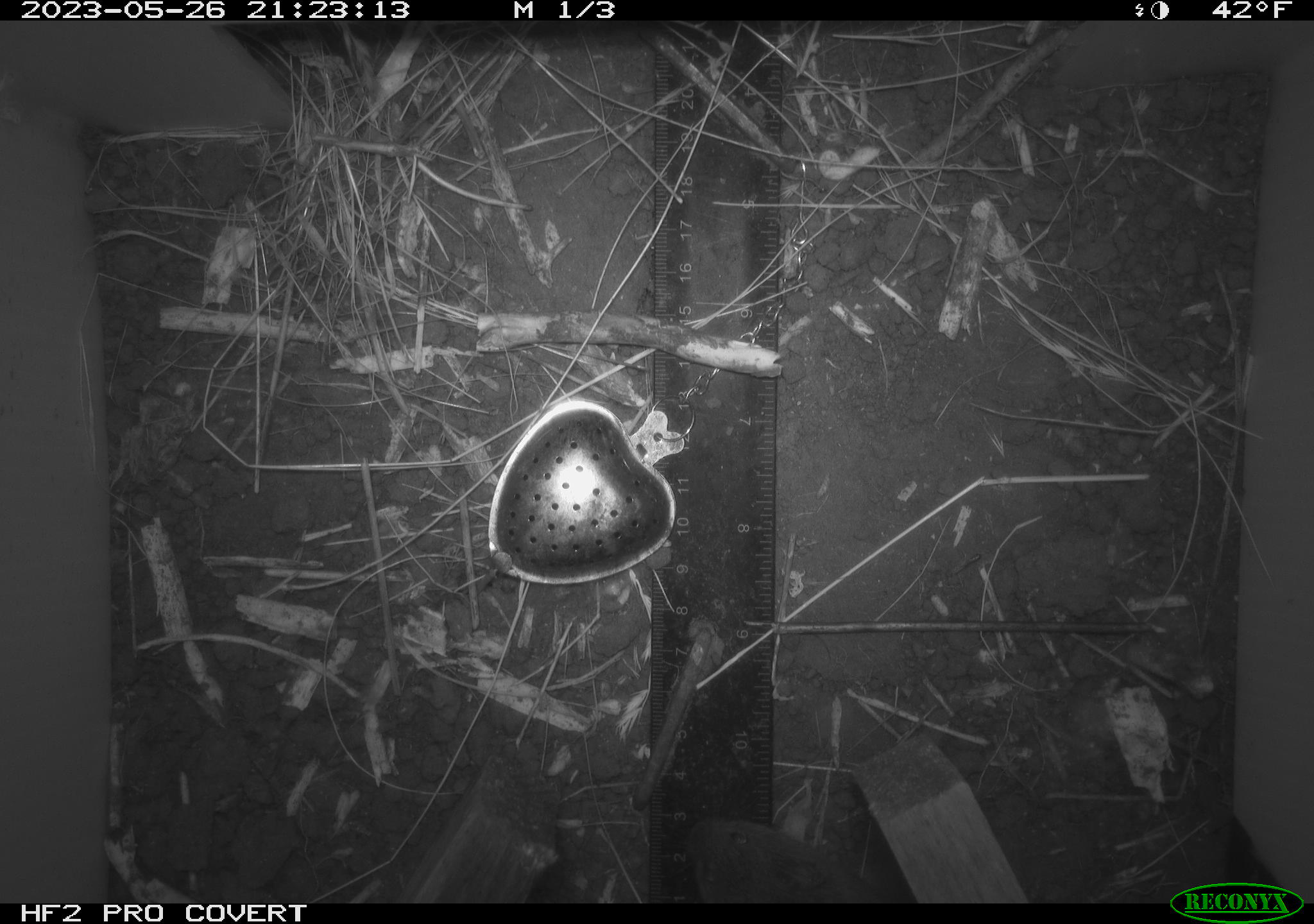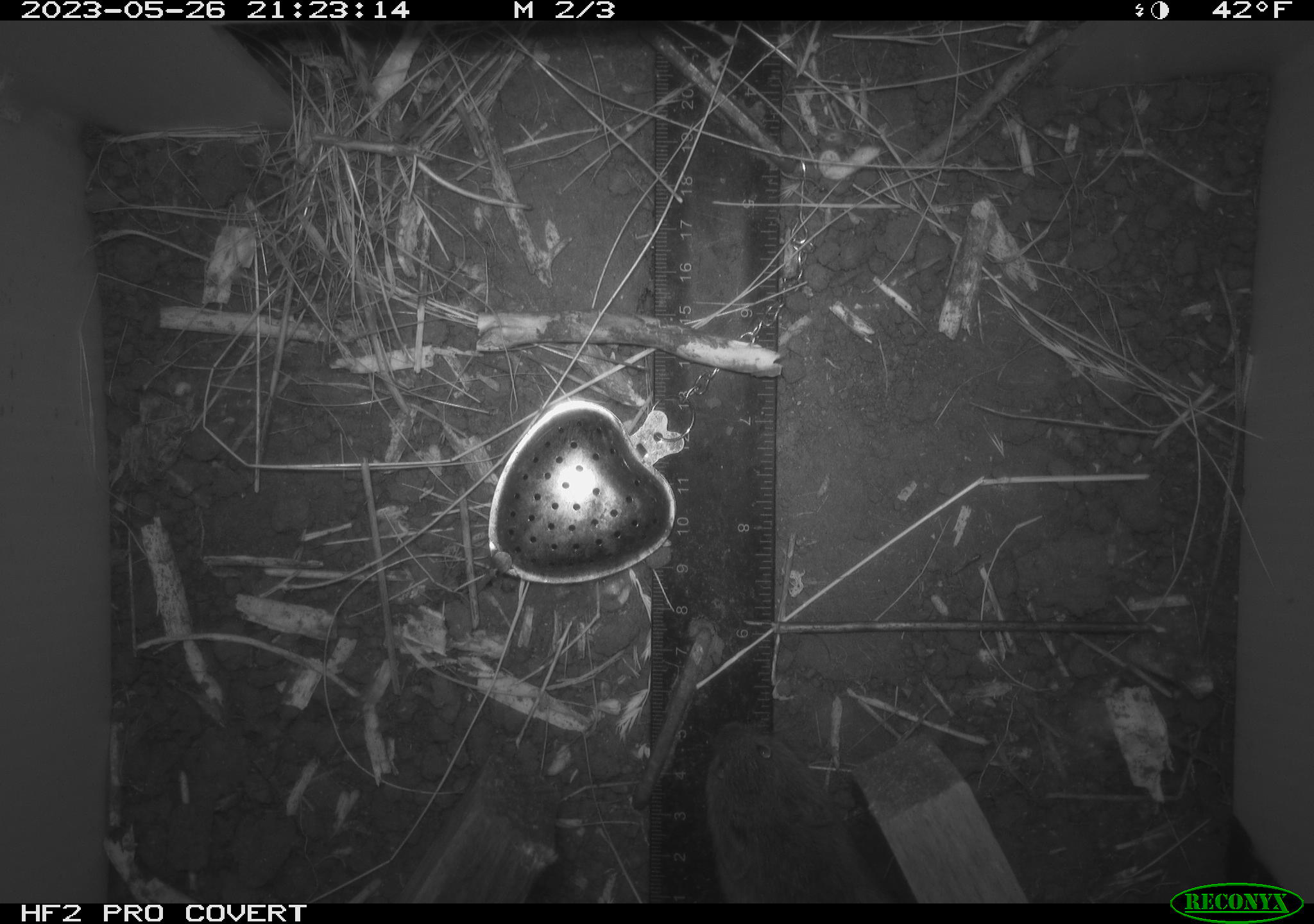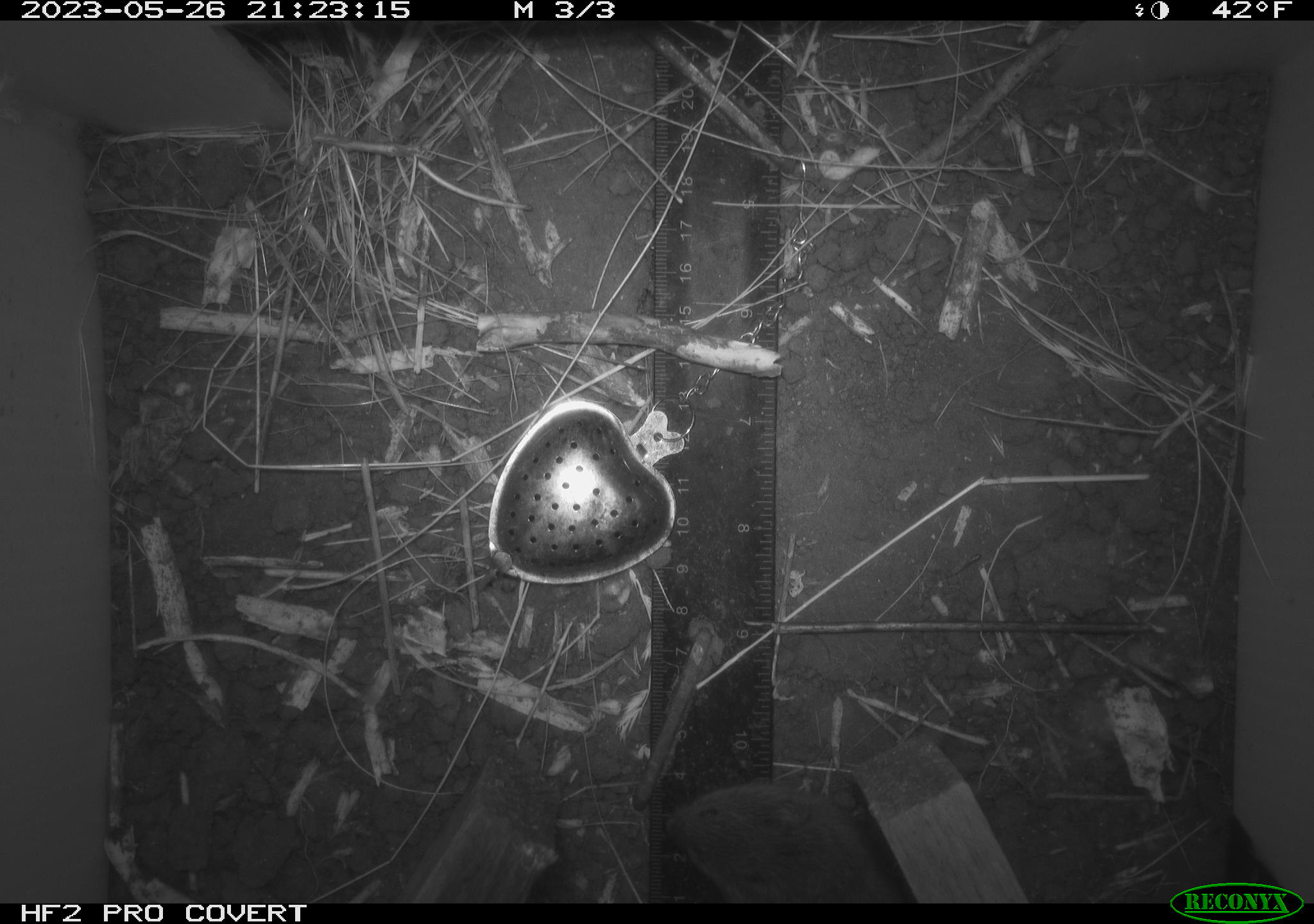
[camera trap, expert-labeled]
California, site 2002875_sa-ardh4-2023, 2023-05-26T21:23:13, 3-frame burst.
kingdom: Animalia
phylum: Chordata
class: Mammalia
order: Rodentia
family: Cricetidae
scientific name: Arvicolinae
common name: voles, lemmings, and muskrats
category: arvicolinae subfamily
Arvicolinae subfamily (voles, lemmings, and muskrats) (Arvicolinae).